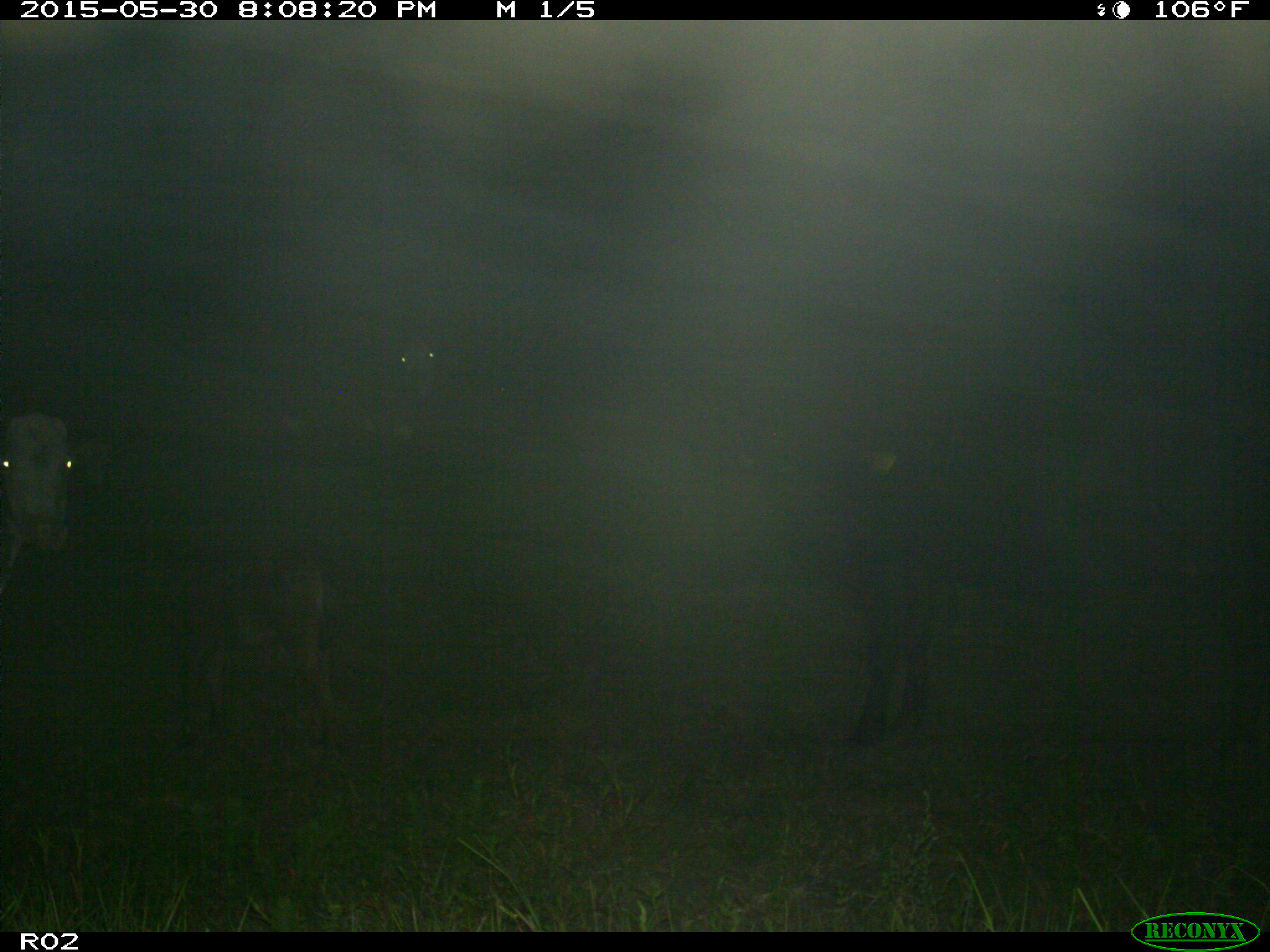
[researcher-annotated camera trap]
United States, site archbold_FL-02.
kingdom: Animalia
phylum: Chordata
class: Mammalia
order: Artiodactyla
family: Bovidae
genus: Bos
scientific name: Bos taurus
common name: domestic cow